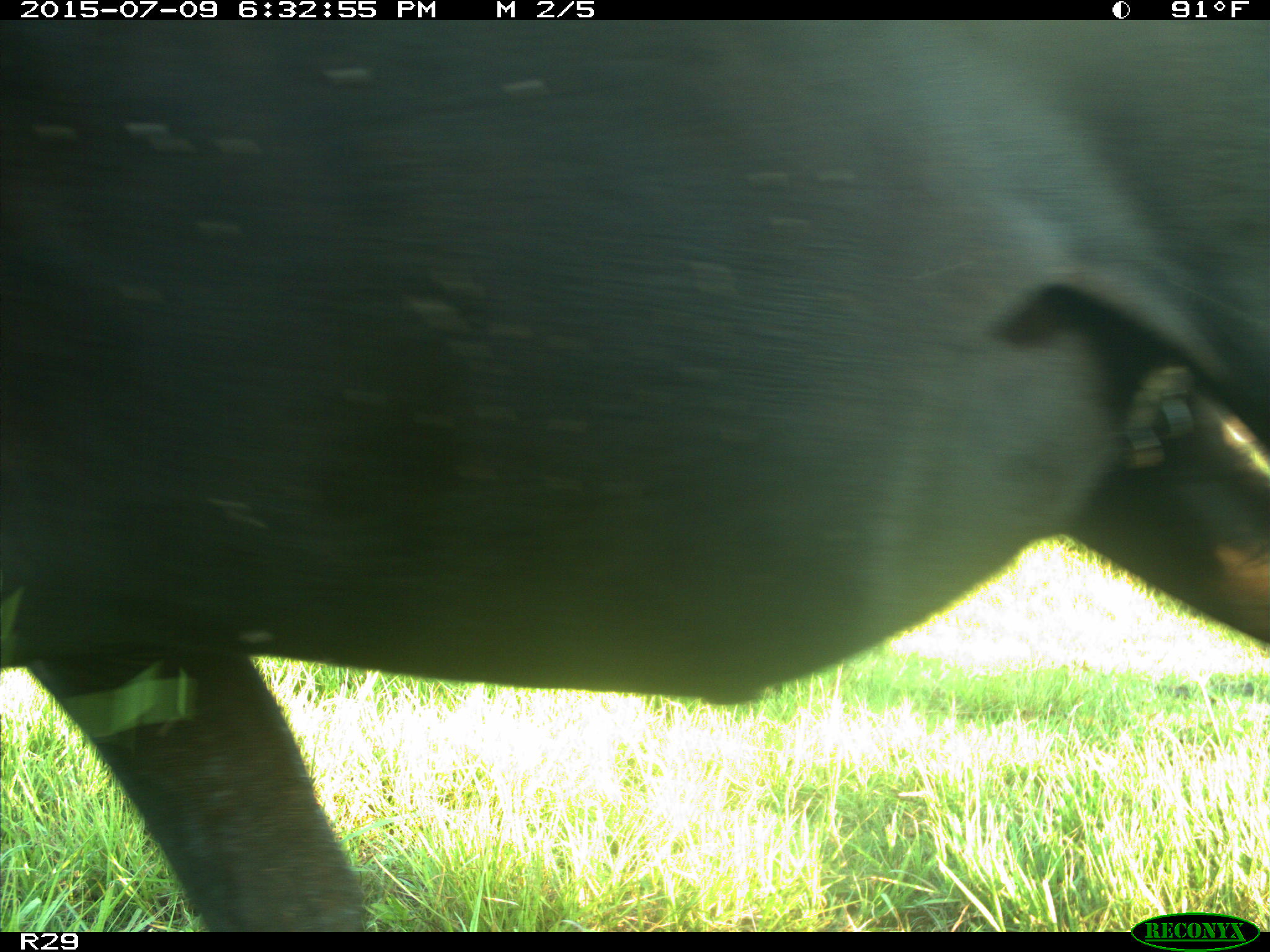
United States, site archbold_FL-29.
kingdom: Animalia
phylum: Chordata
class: Mammalia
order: Artiodactyla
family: Bovidae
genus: Bos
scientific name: Bos taurus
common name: domestic cow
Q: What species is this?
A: Bos taurus (domestic cow).